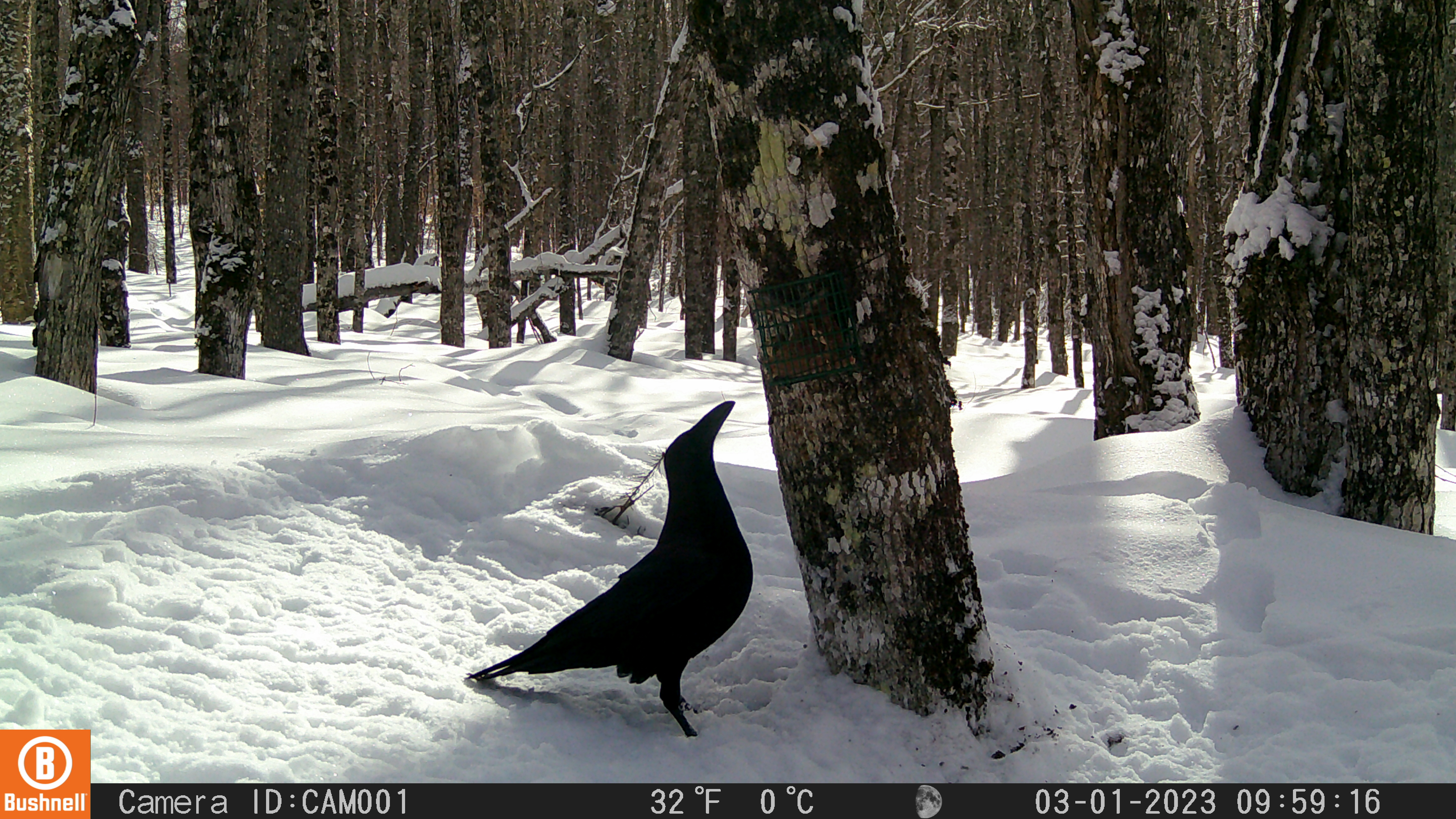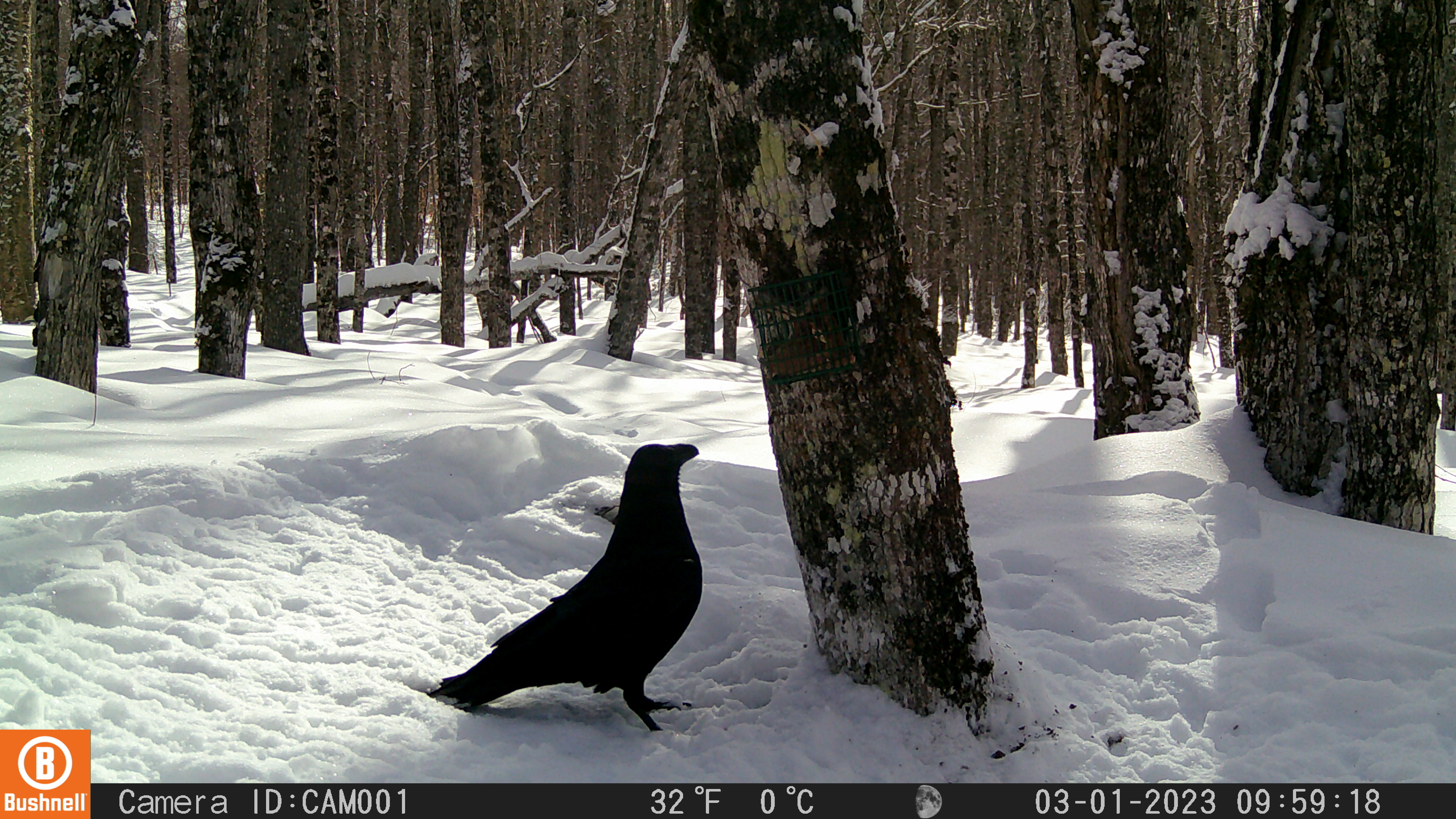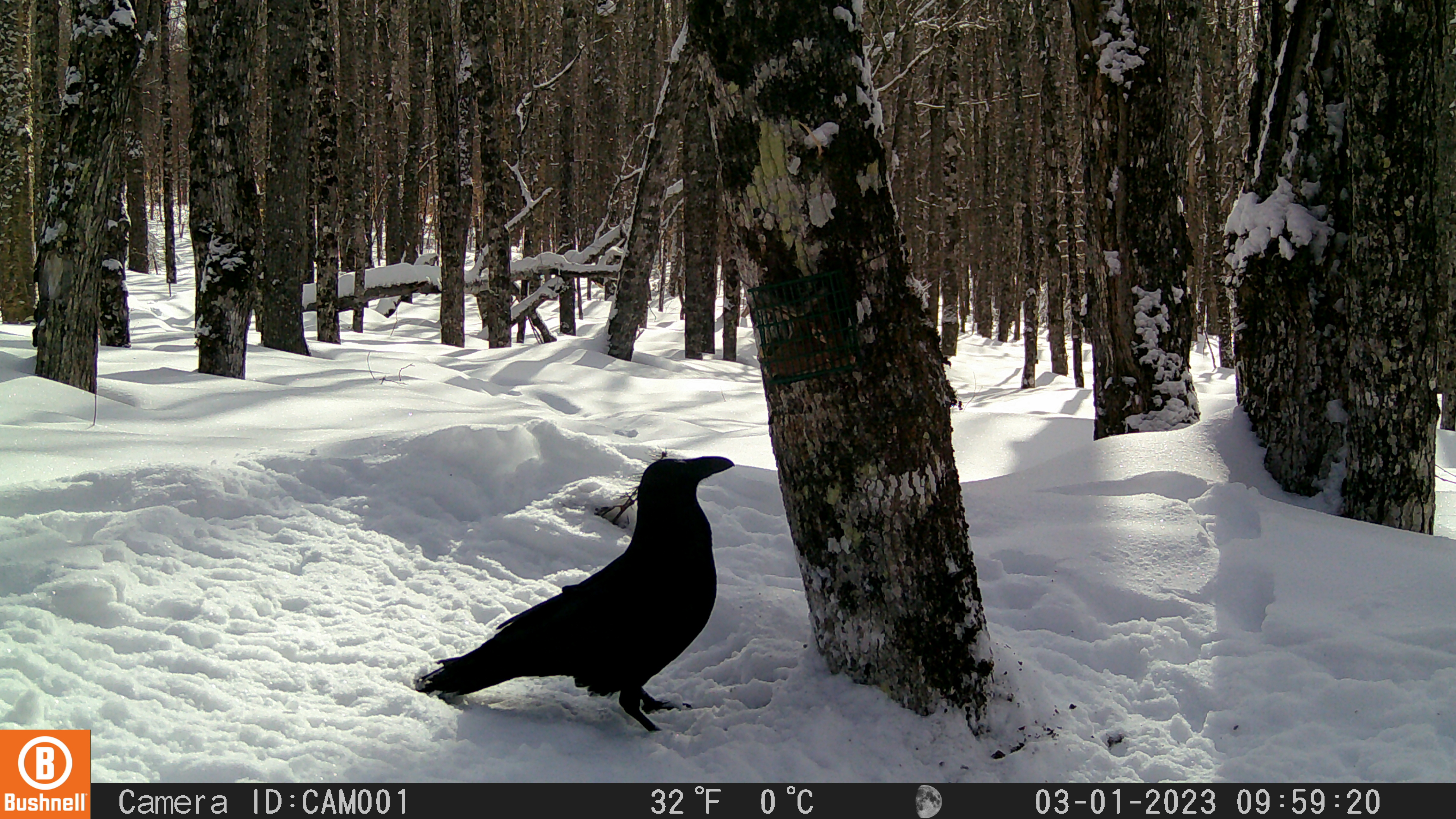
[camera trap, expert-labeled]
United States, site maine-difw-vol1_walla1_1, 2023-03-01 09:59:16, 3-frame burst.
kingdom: Animalia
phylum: Chordata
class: Aves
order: Passeriformes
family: Corvidae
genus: Corvus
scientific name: Corvus corax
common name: common raven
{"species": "common raven (Corvus corax)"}